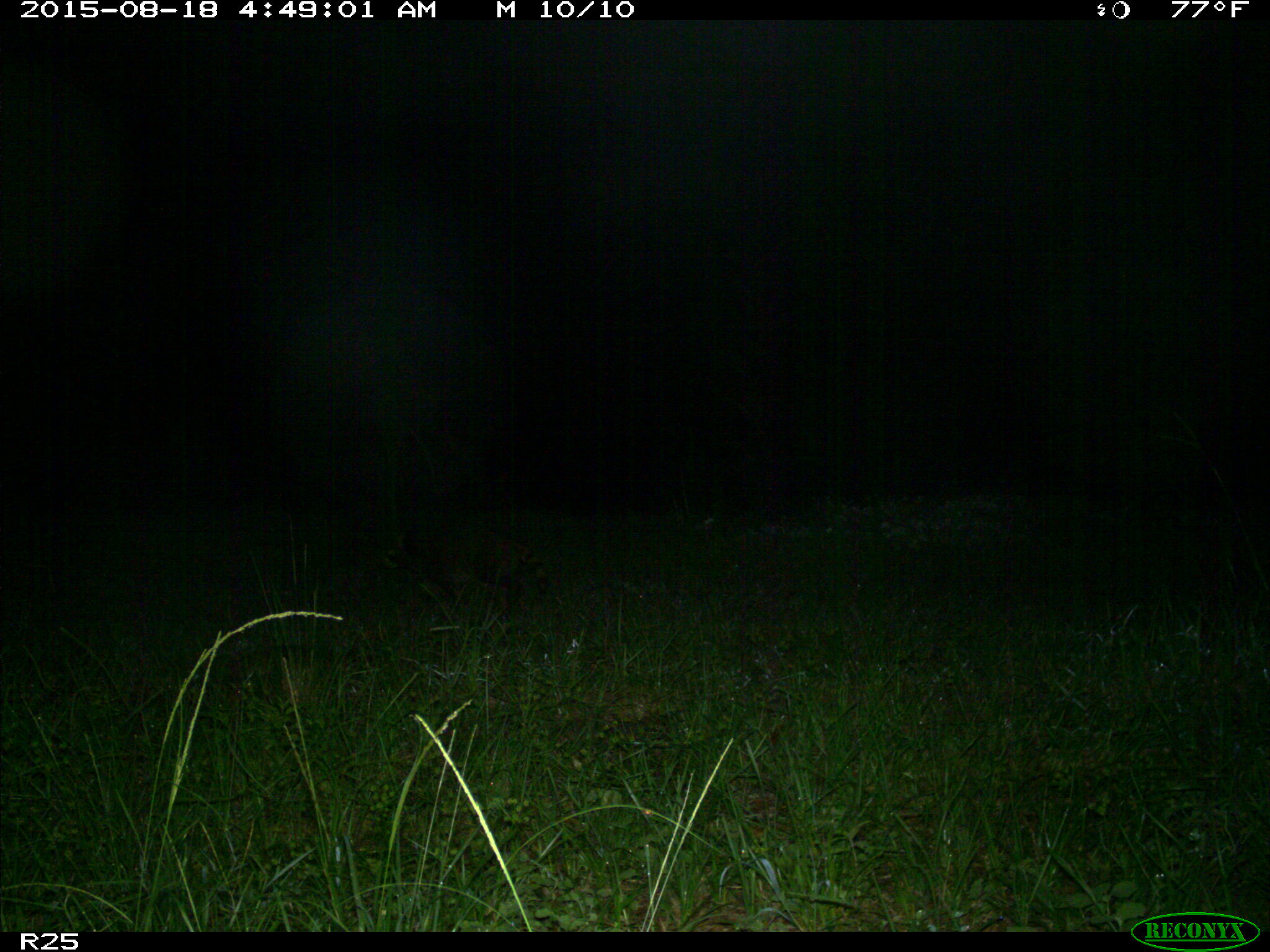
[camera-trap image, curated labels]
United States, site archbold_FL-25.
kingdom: Animalia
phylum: Chordata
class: Mammalia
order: Carnivora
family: Procyonidae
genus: Procyon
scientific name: Procyon lotor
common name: common raccoon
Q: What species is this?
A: Procyon lotor (common raccoon).